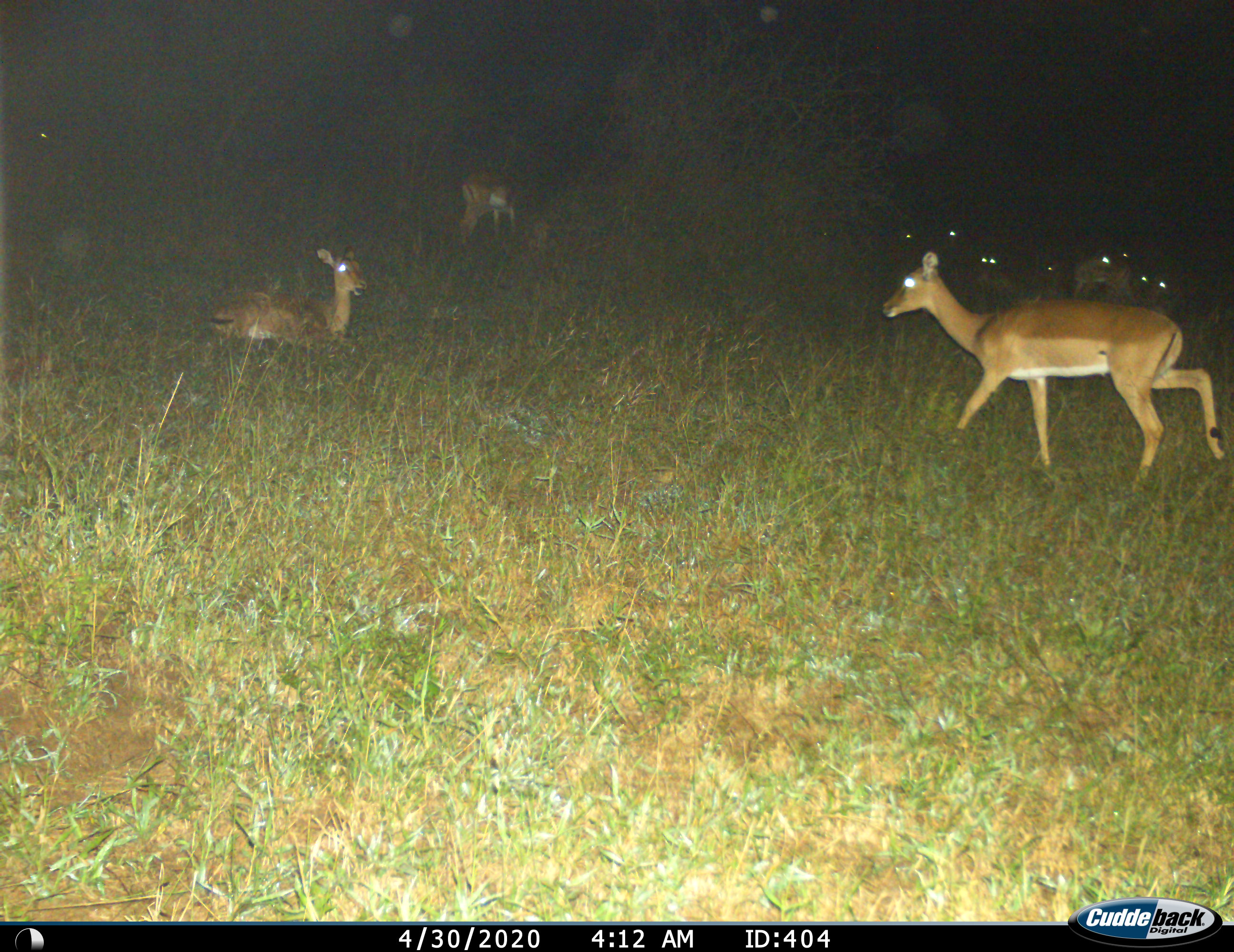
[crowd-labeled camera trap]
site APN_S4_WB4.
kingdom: Animalia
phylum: Chordata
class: Mammalia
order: Artiodactyla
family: Bovidae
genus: Aepyceros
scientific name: Aepyceros melampus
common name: impala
Impala (Aepyceros melampus), count 10. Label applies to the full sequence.